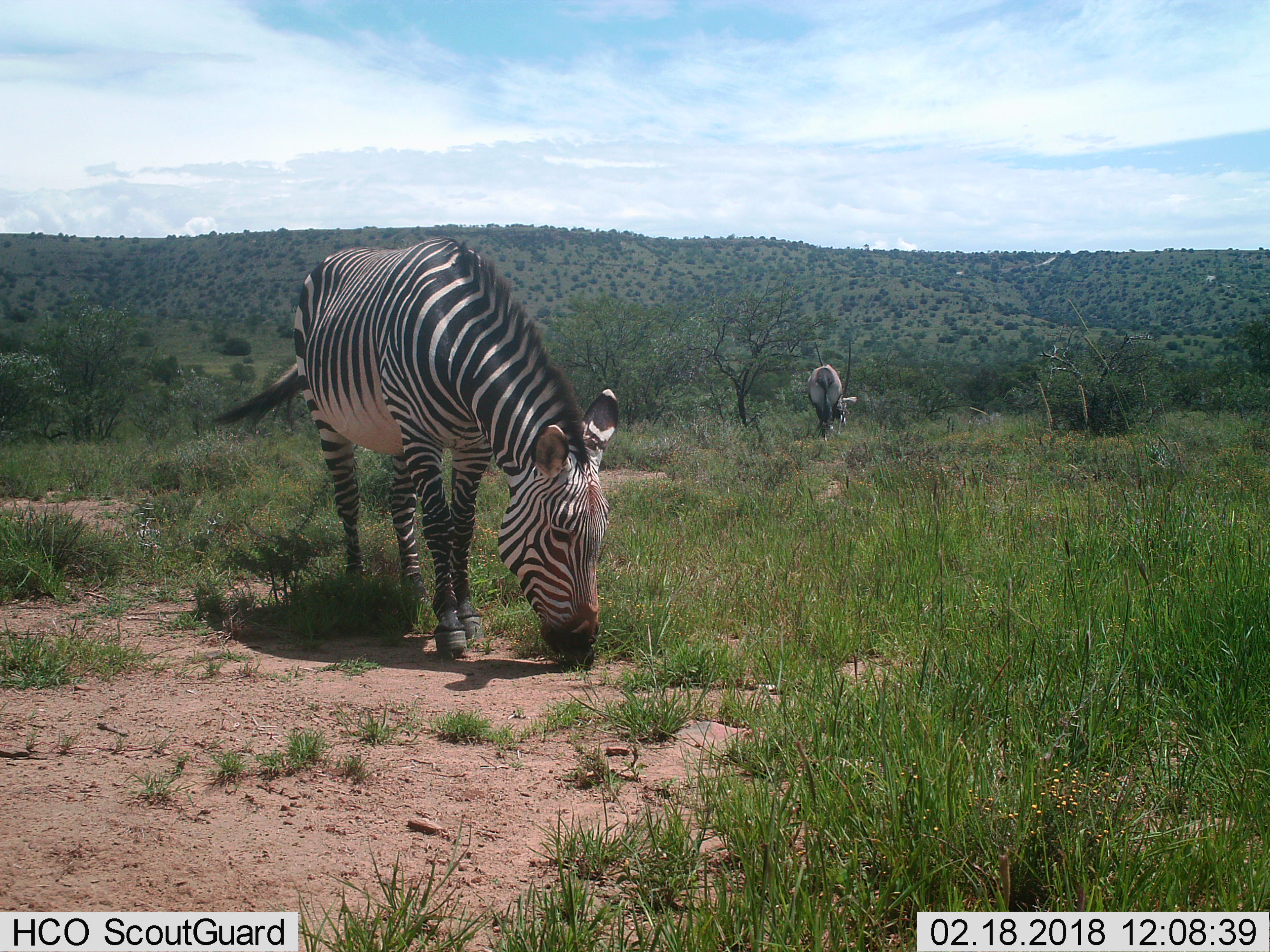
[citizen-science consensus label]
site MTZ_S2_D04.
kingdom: Animalia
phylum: Chordata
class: Mammalia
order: Artiodactyla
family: Bovidae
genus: Oryx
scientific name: Oryx gazella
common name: gemsbok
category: oryx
Oryx (gemsbok) (Oryx gazella), count 1. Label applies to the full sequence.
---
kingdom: Animalia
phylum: Chordata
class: Mammalia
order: Perissodactyla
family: Equidae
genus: Equus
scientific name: Equus zebra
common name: mountain zebra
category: zebramountain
Zebramountain (mountain zebra) (Equus zebra), count 1. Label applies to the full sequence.